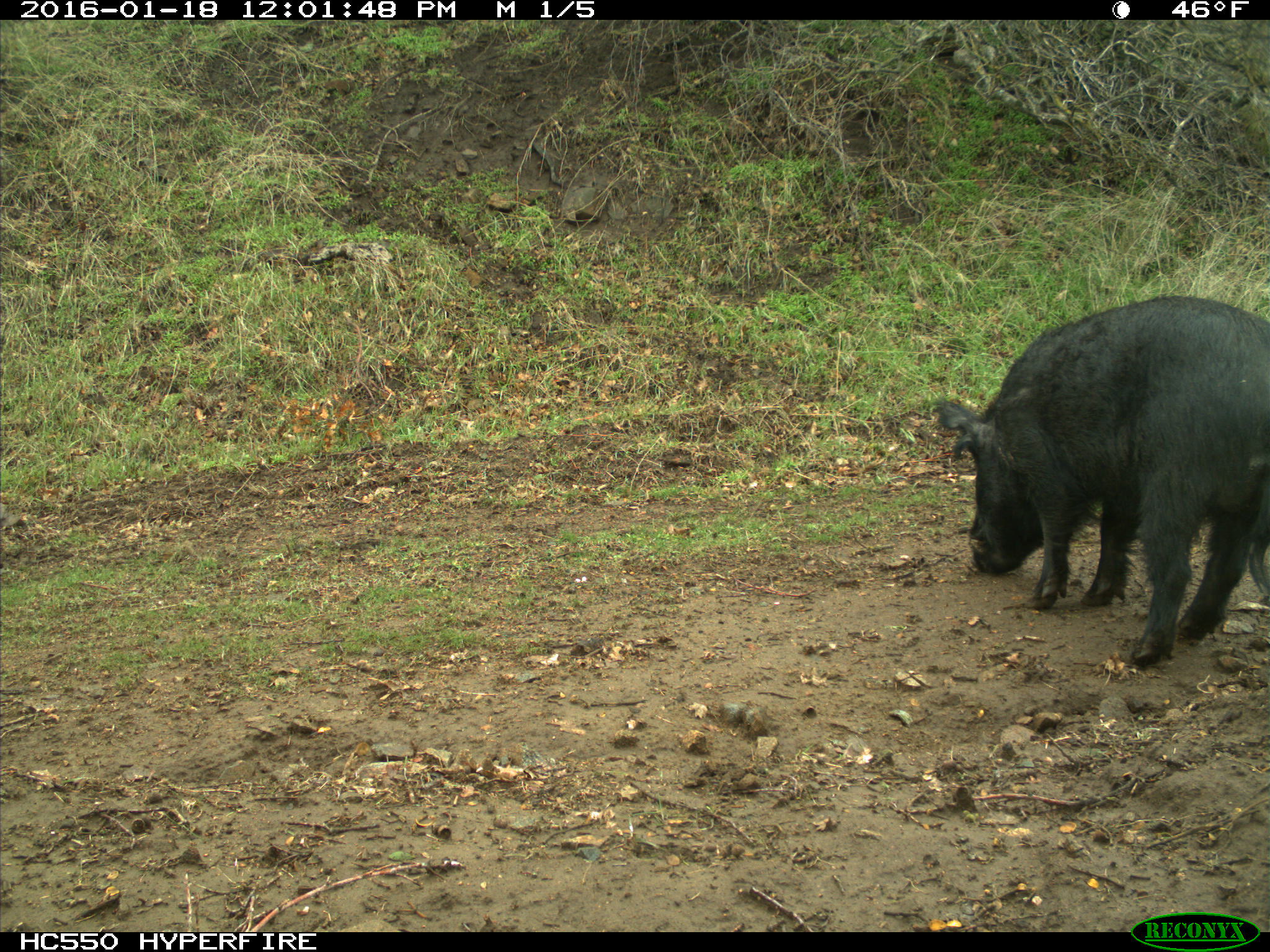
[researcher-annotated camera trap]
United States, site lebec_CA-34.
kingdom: Animalia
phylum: Chordata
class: Mammalia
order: Artiodactyla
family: Suidae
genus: Sus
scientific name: Sus scrofa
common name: wild boar